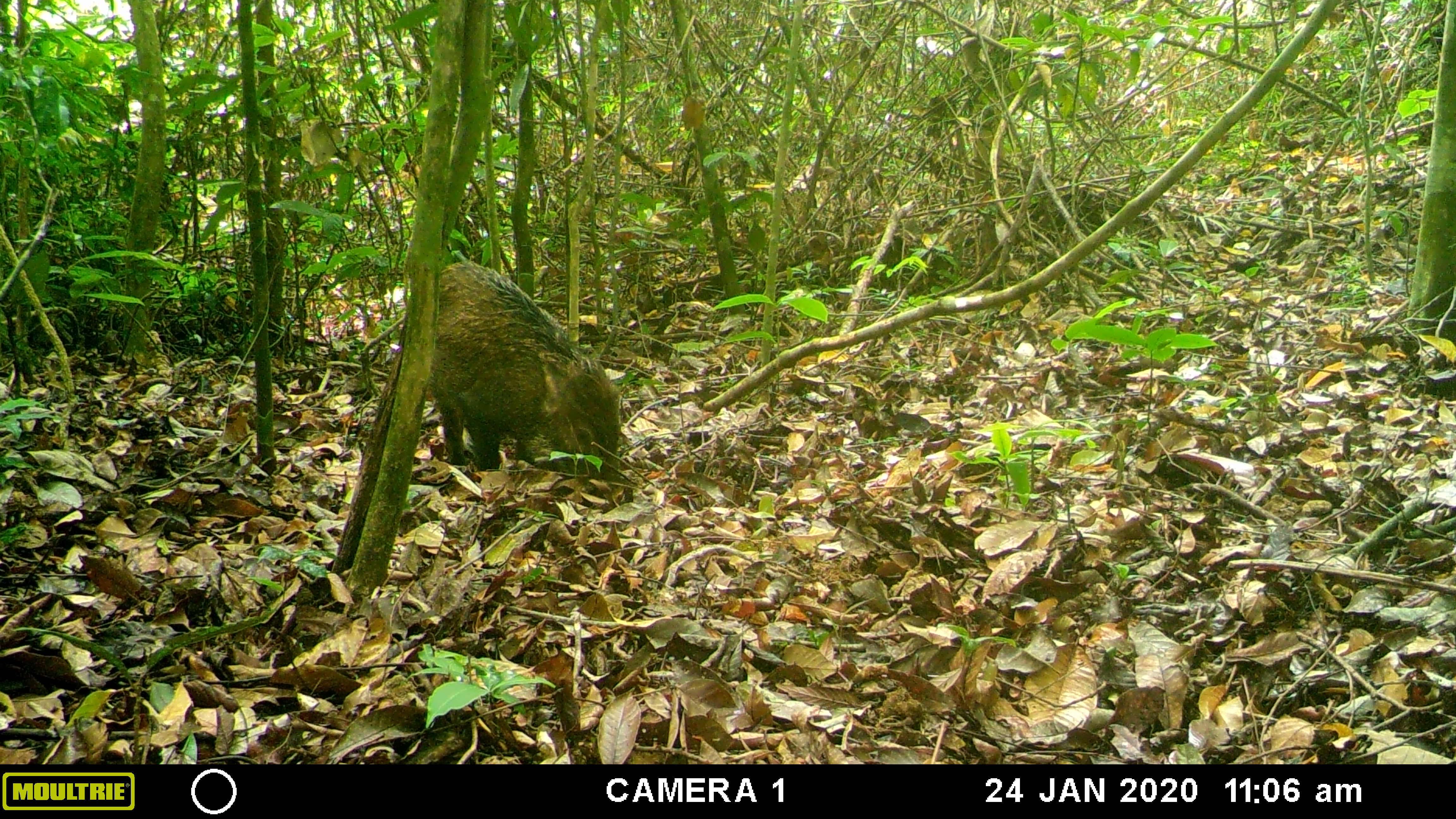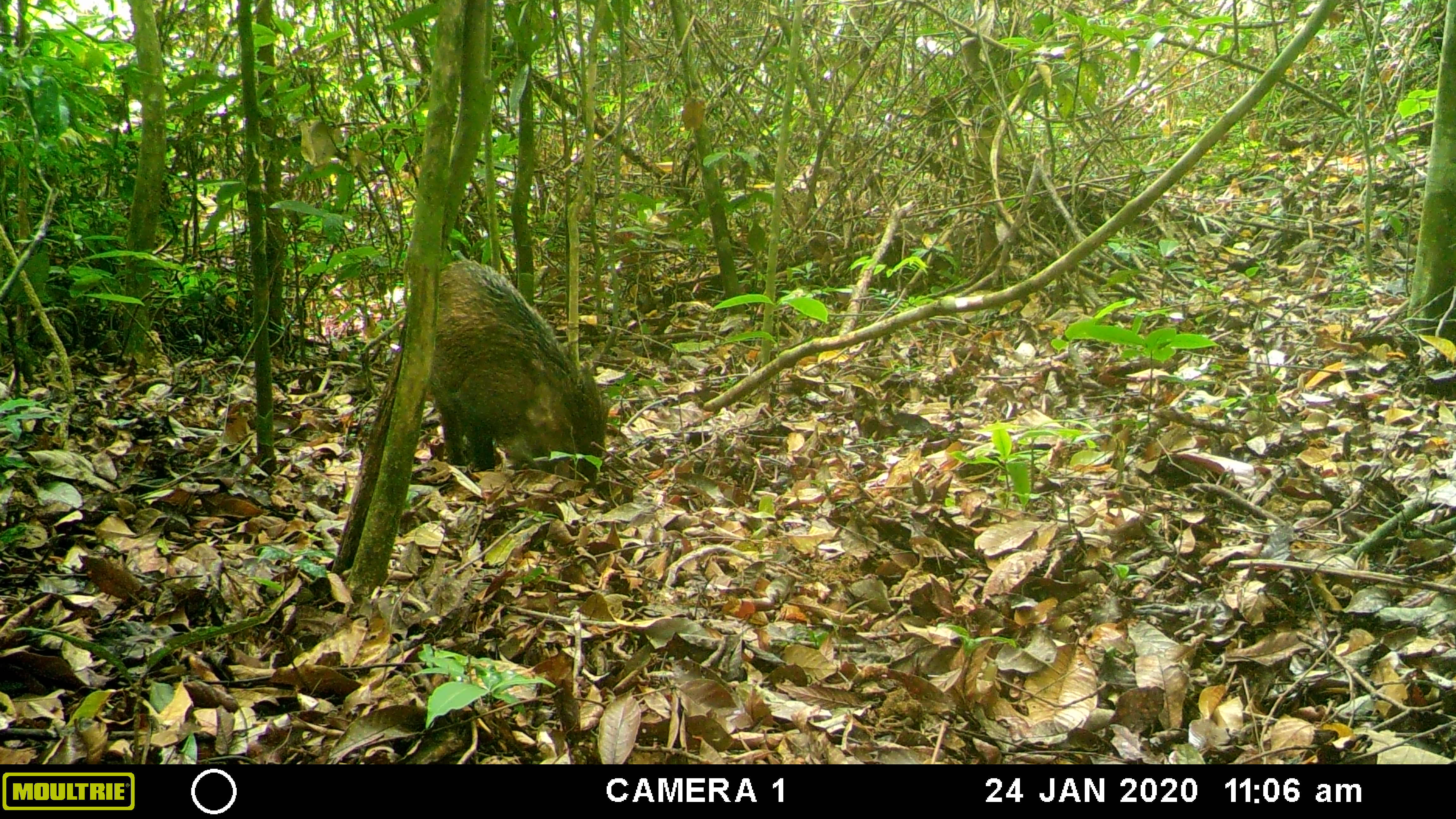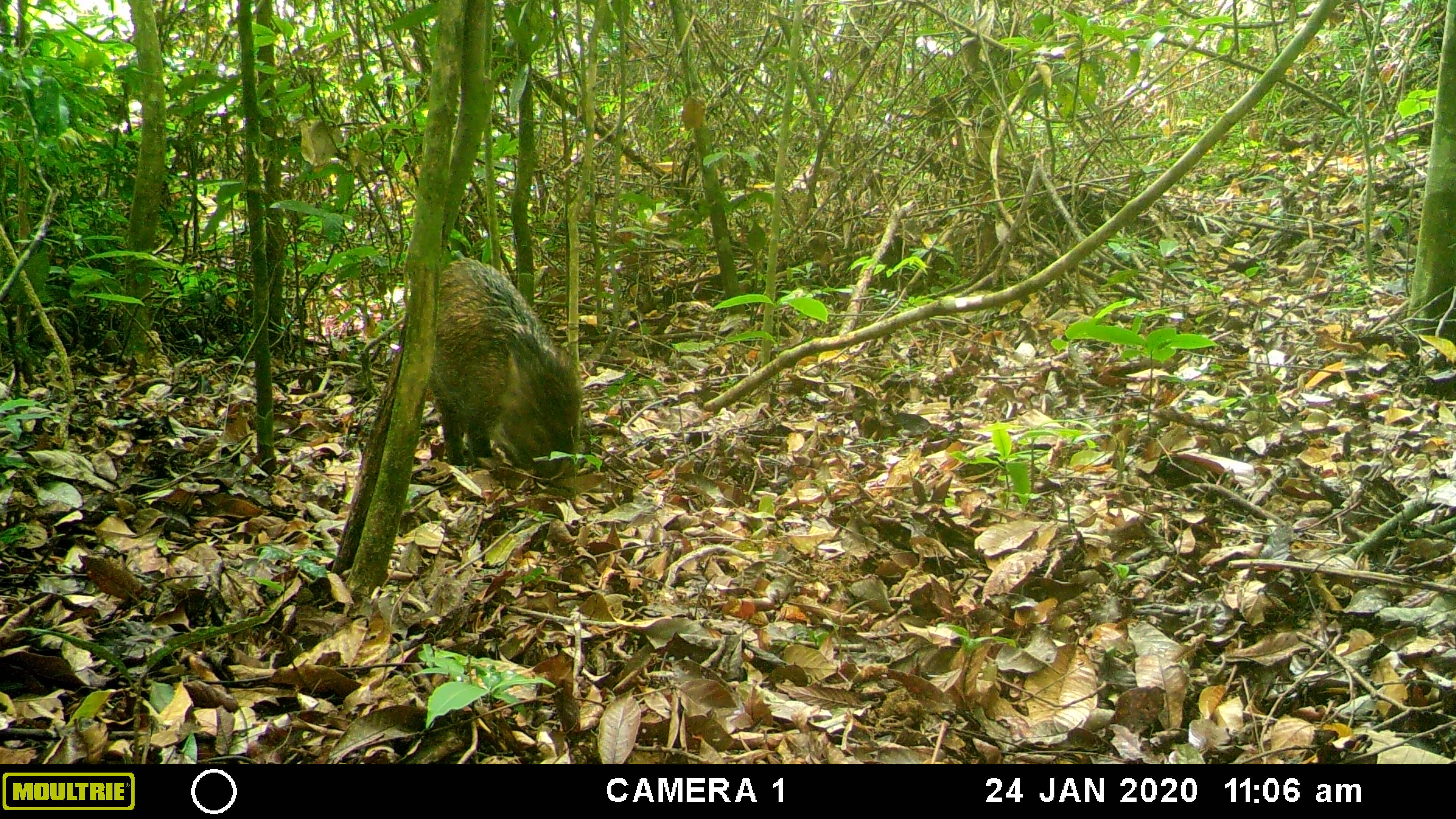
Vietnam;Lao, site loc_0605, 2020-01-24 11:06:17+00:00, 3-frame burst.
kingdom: Animalia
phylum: Chordata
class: Mammalia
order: Artiodactyla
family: Suidae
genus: Sus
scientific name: Sus scrofa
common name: eurasian wild pig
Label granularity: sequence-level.